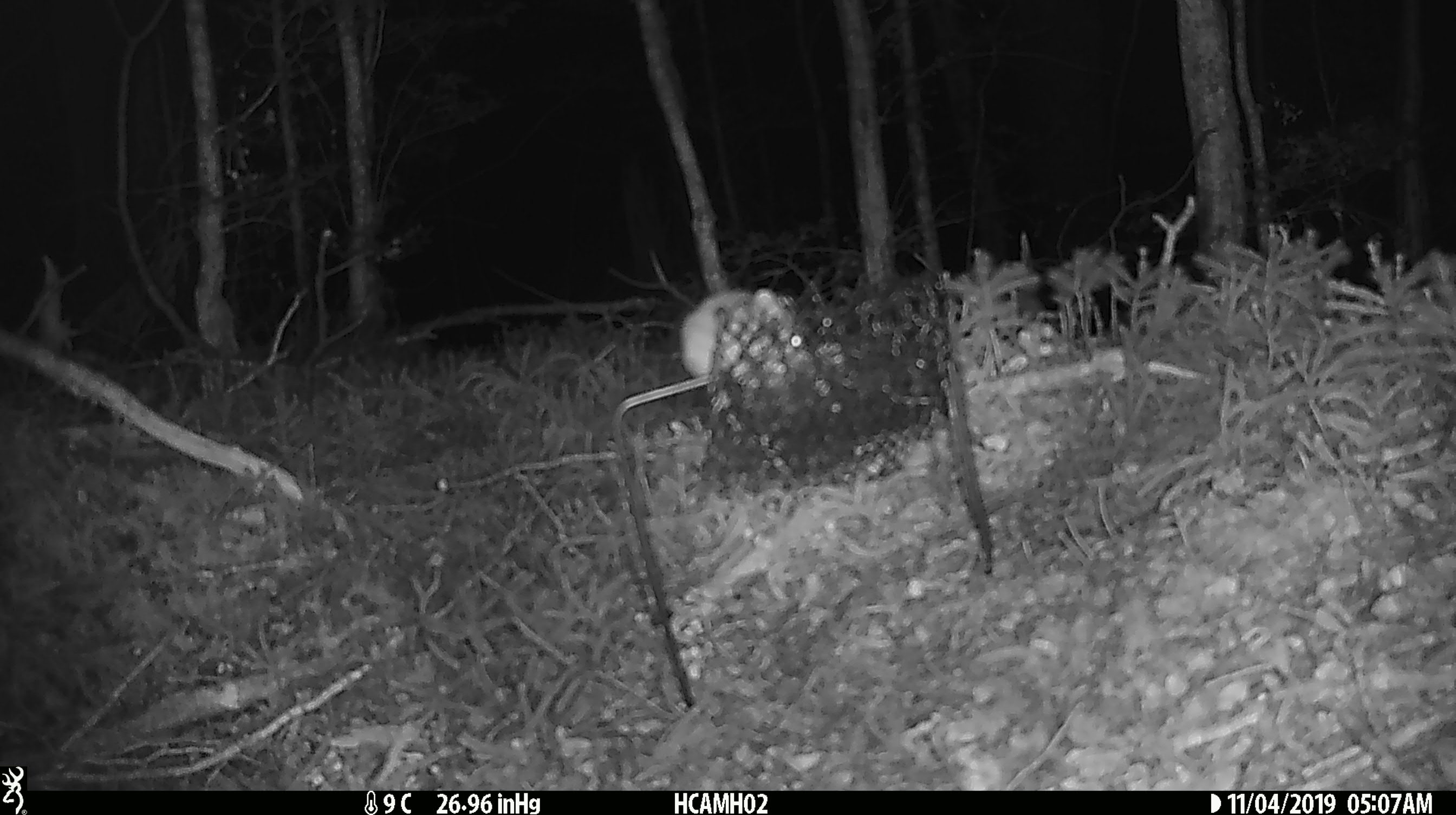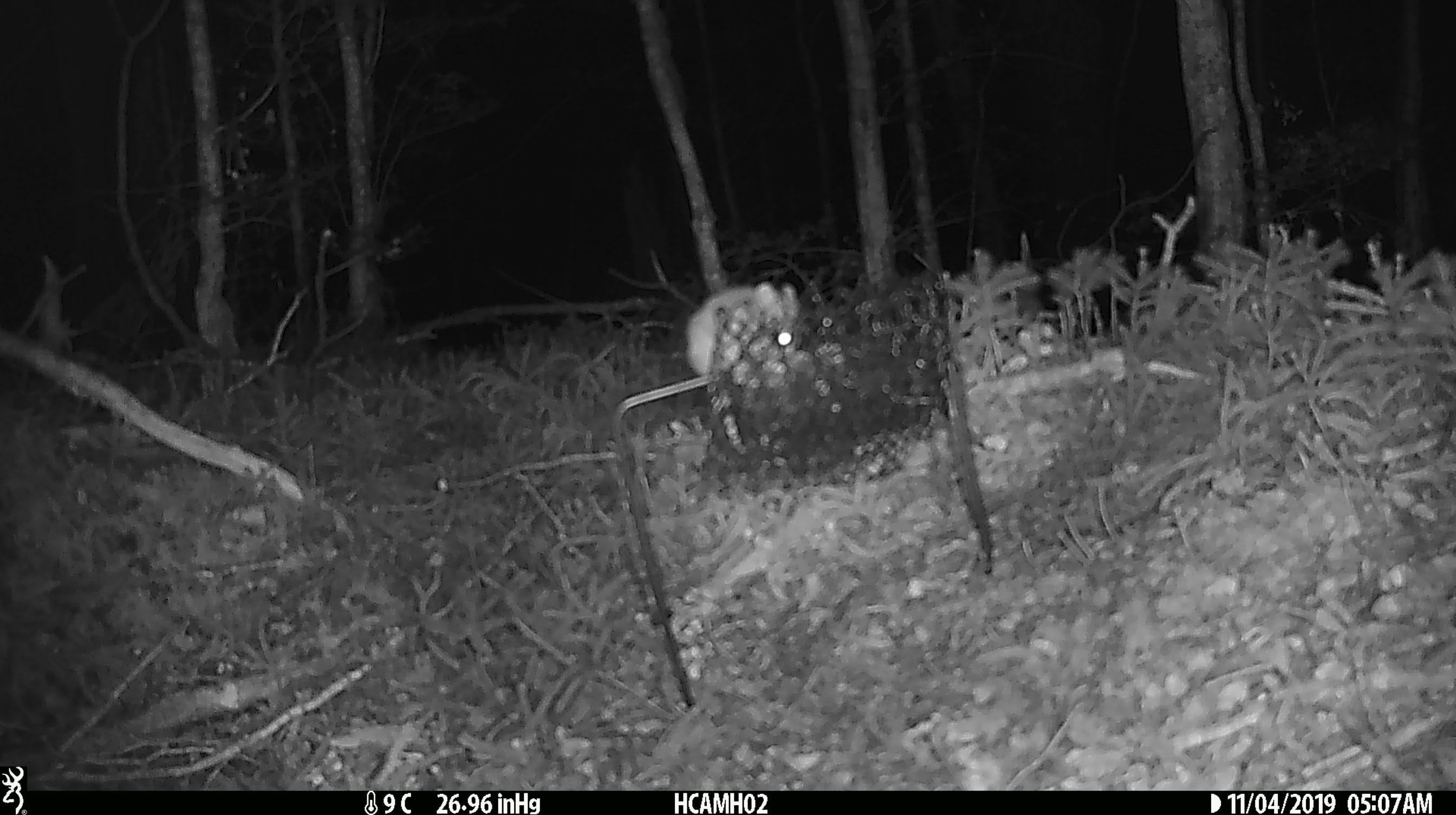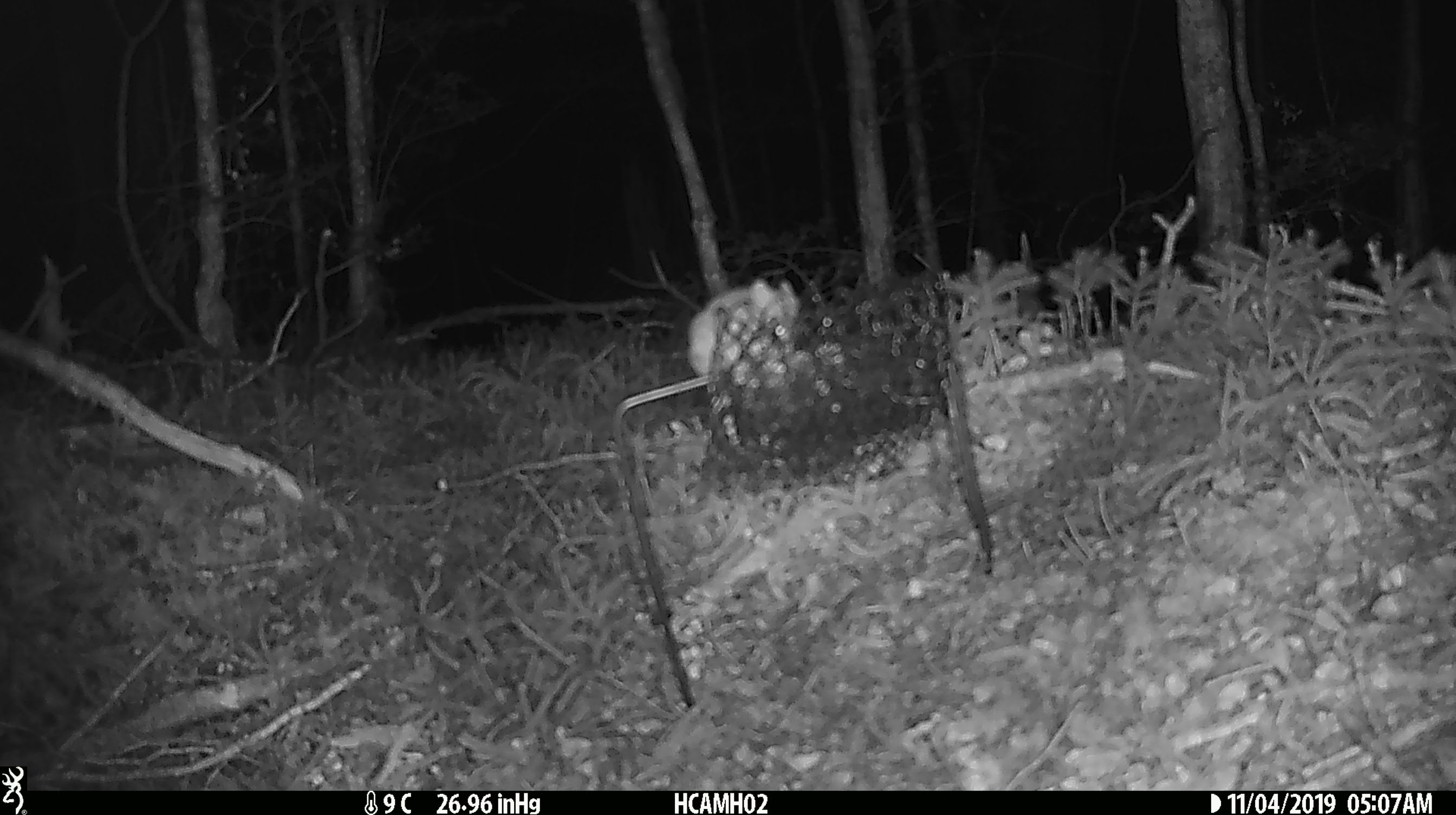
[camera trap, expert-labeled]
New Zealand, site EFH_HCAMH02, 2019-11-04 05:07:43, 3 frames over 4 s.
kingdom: Animalia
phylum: Chordata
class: Mammalia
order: Rodentia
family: Muridae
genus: Mus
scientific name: Mus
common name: mouse